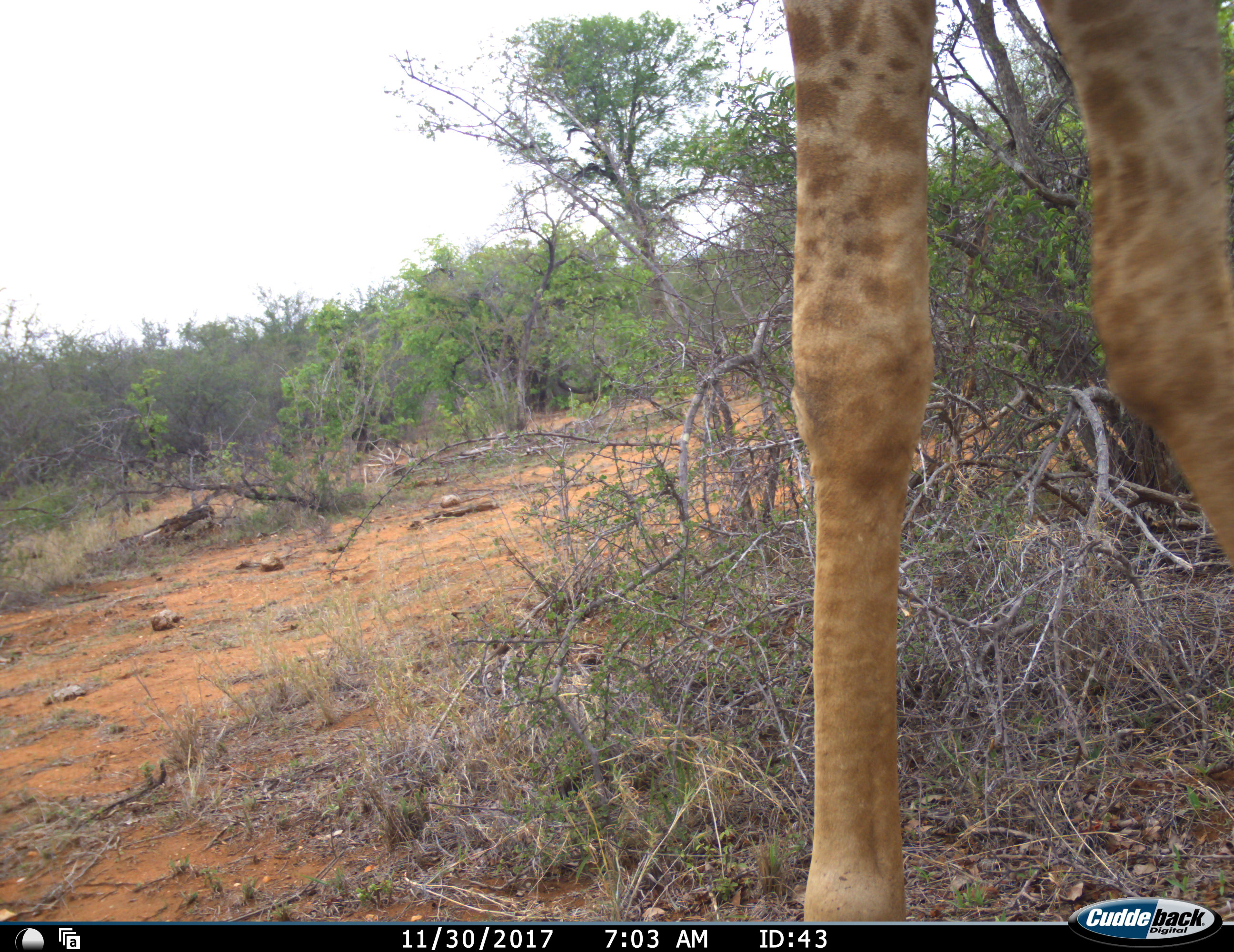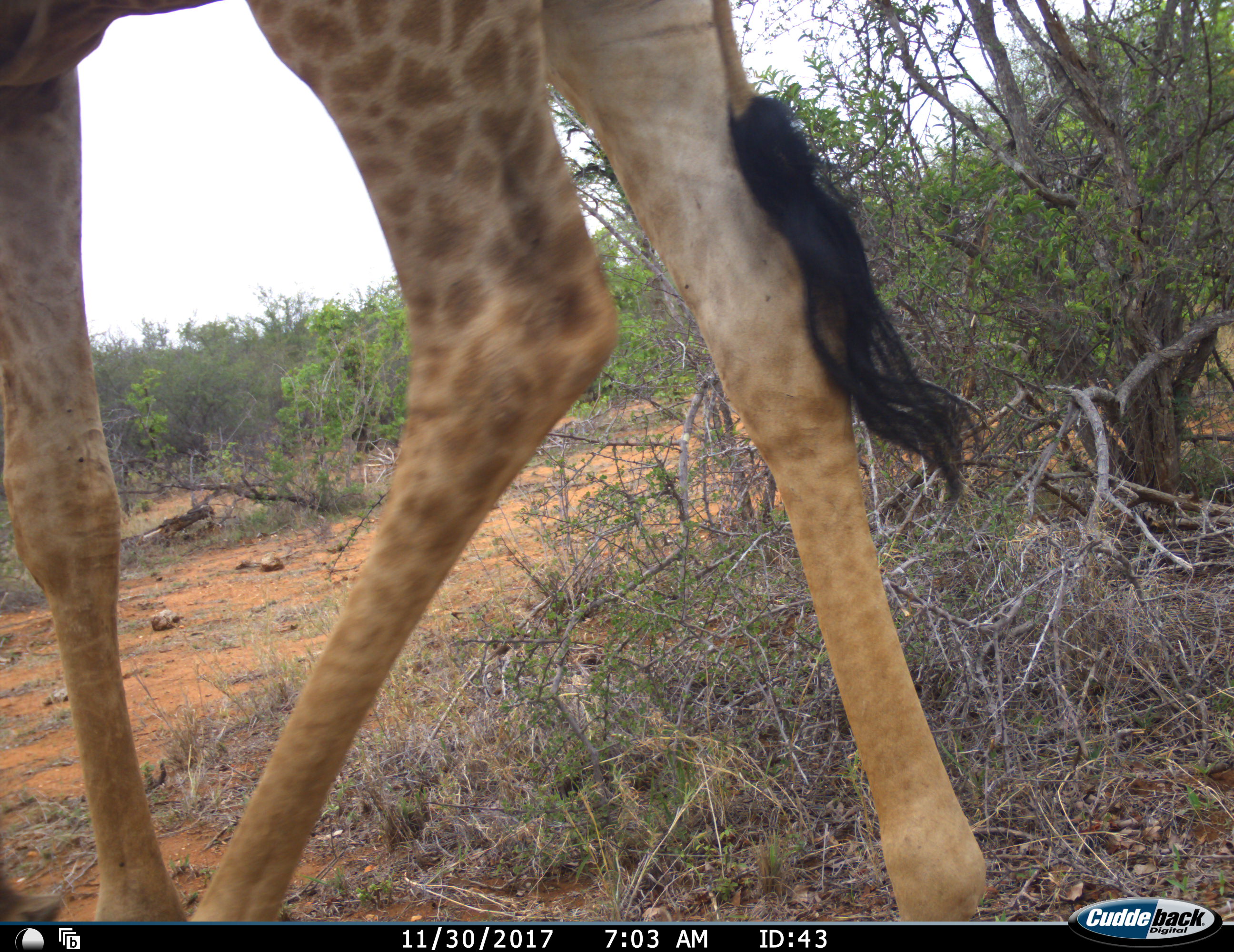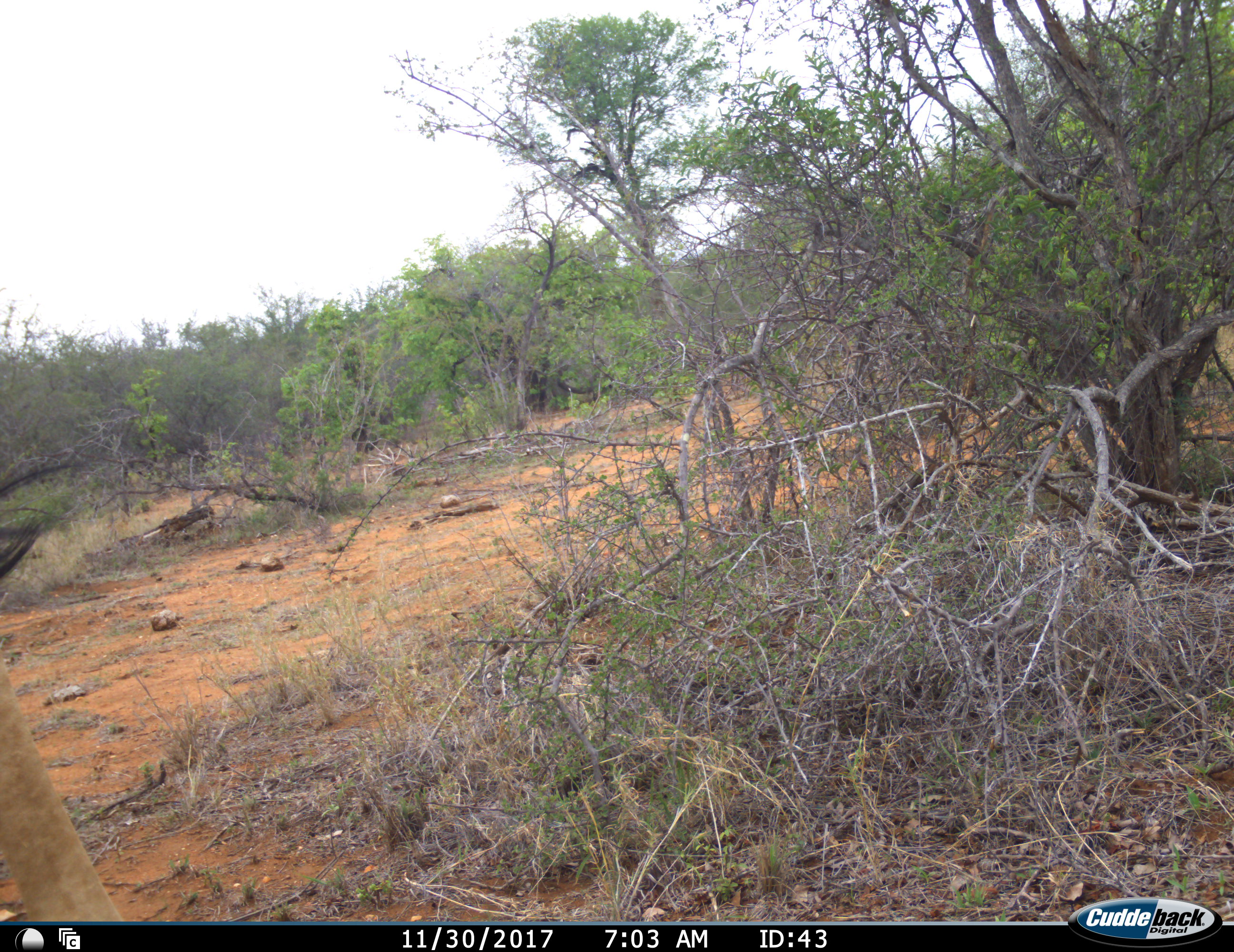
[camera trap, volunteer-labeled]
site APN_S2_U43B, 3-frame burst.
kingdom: Animalia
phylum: Chordata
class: Mammalia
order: Artiodactyla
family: Giraffidae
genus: Giraffa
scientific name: Giraffa camelopardalis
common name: giraffe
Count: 1.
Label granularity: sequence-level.